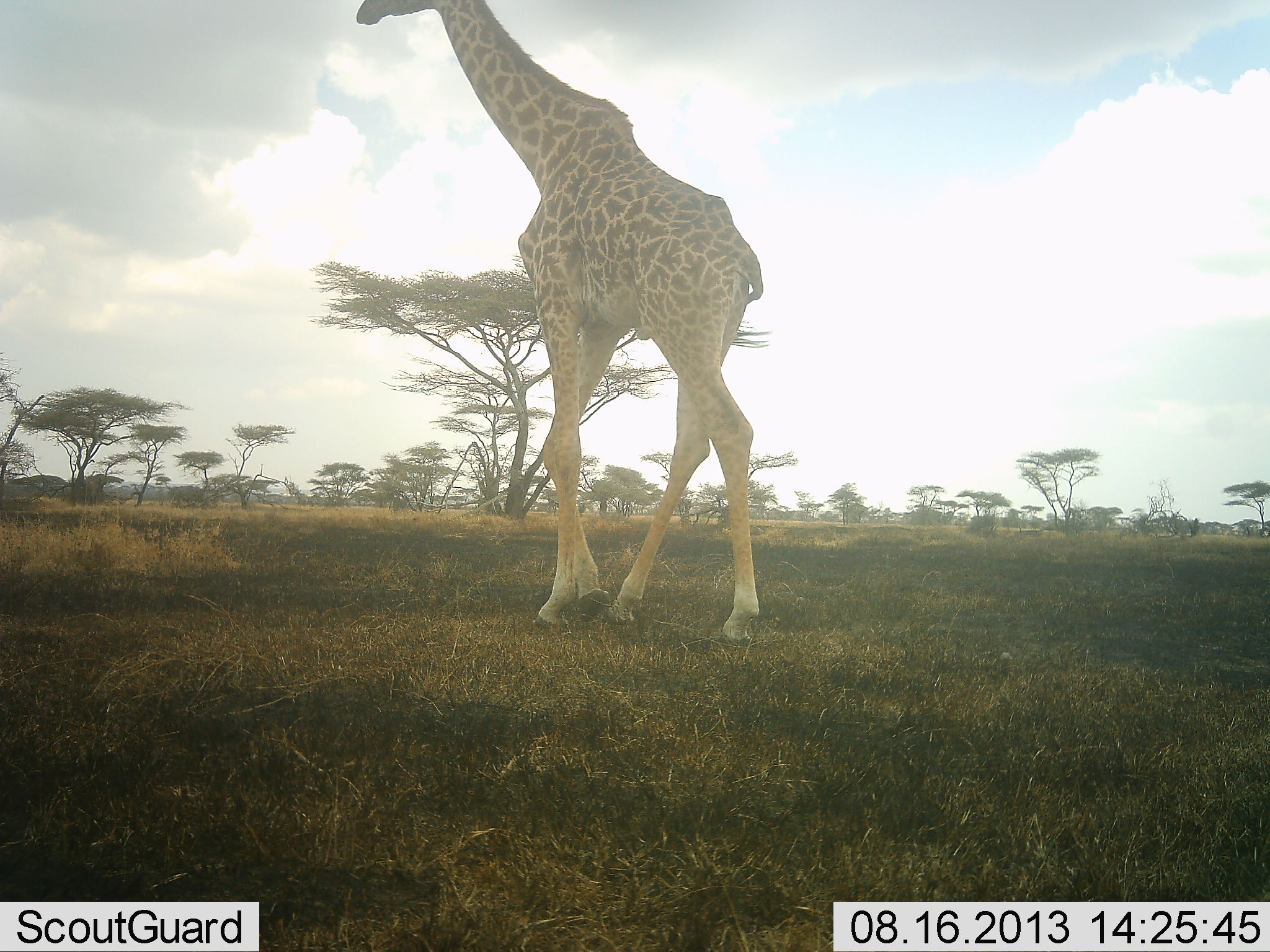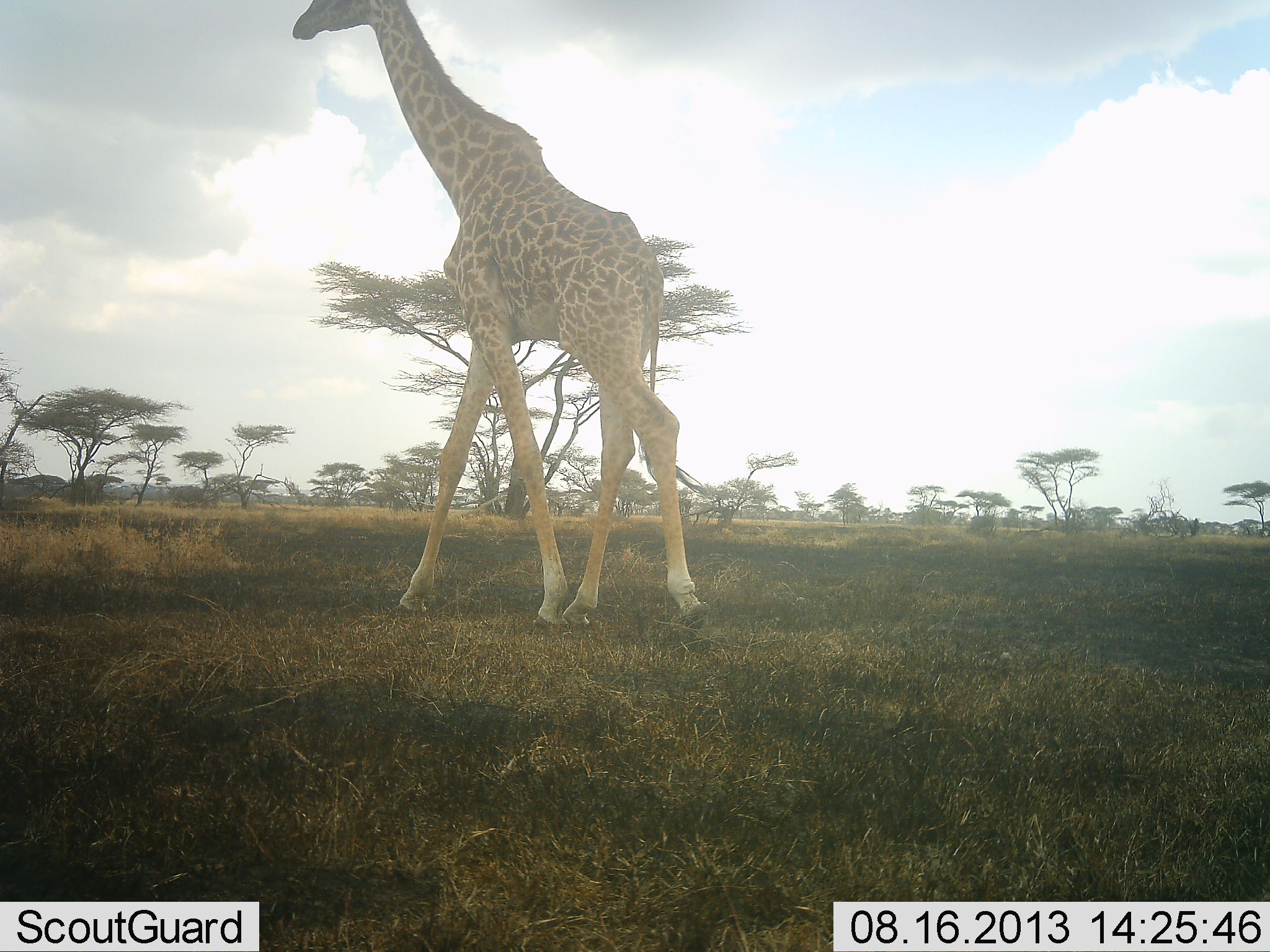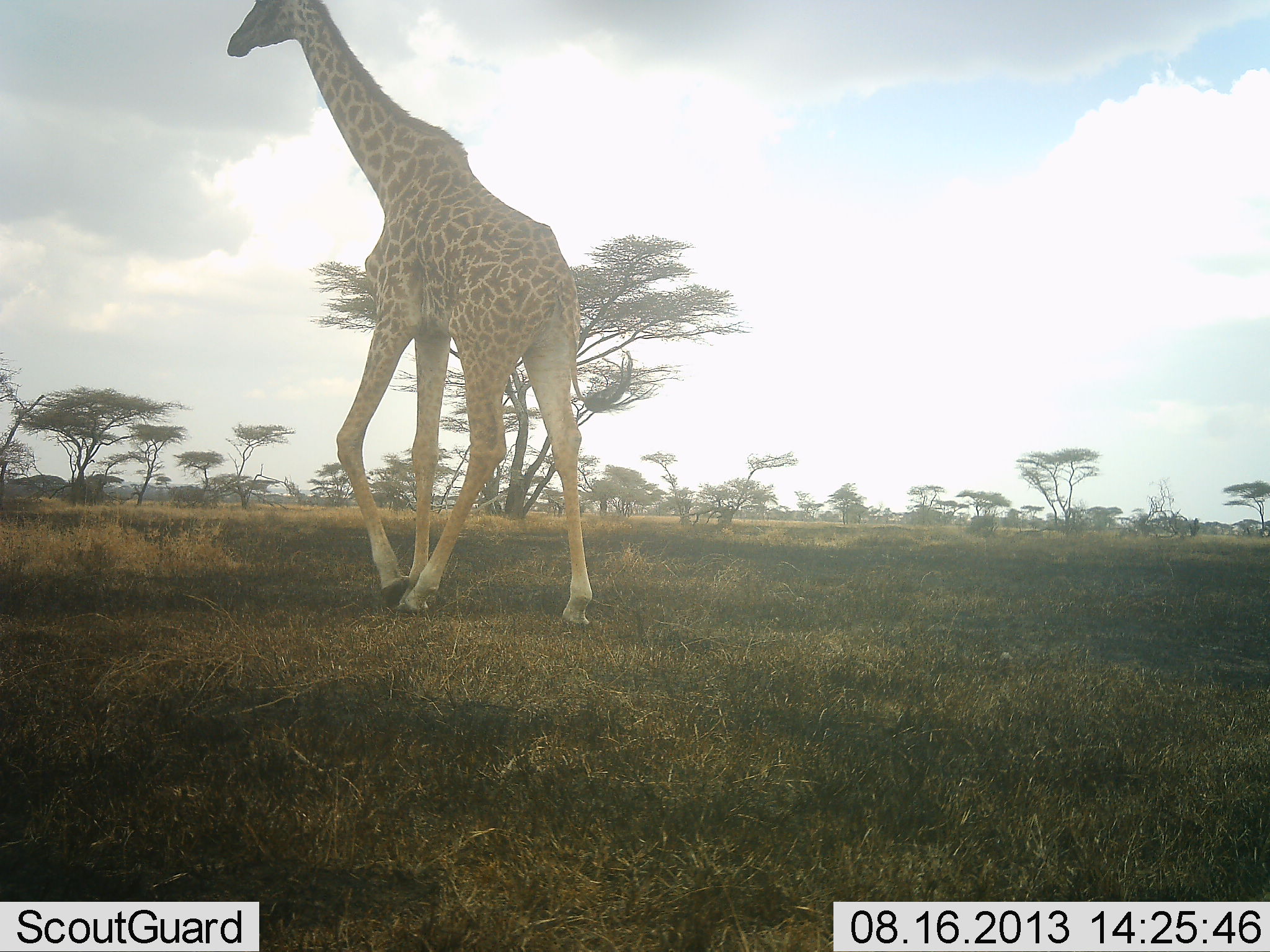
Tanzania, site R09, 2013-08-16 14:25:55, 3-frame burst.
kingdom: Animalia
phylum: Chordata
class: Mammalia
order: Artiodactyla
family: Giraffidae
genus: Giraffa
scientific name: Giraffa camelopardalis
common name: giraffe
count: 1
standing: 0%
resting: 0%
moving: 100%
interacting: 0%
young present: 0%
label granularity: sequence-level